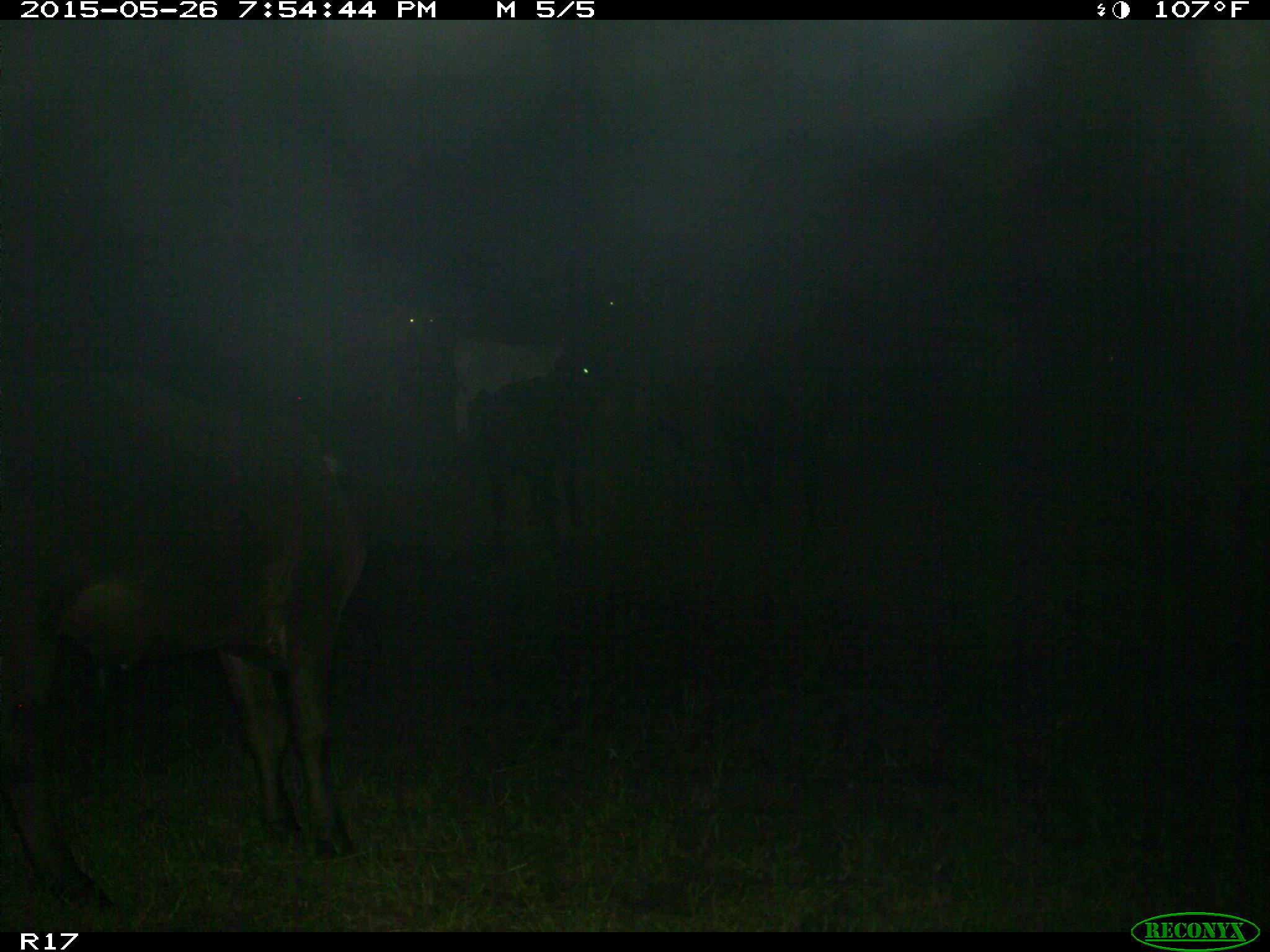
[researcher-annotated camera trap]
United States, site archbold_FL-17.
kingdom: Animalia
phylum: Chordata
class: Mammalia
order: Artiodactyla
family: Bovidae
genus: Bos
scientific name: Bos taurus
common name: domestic cow